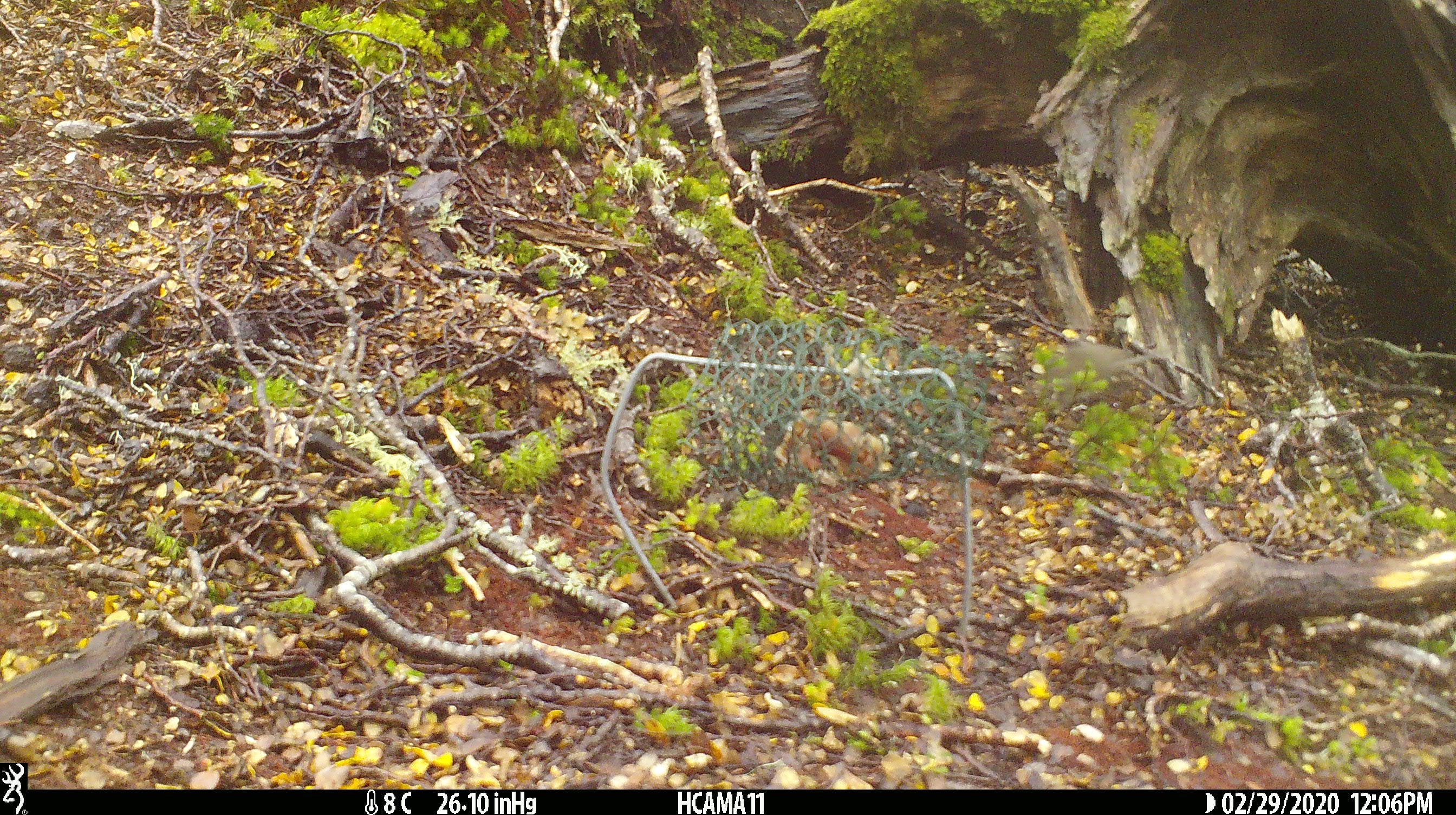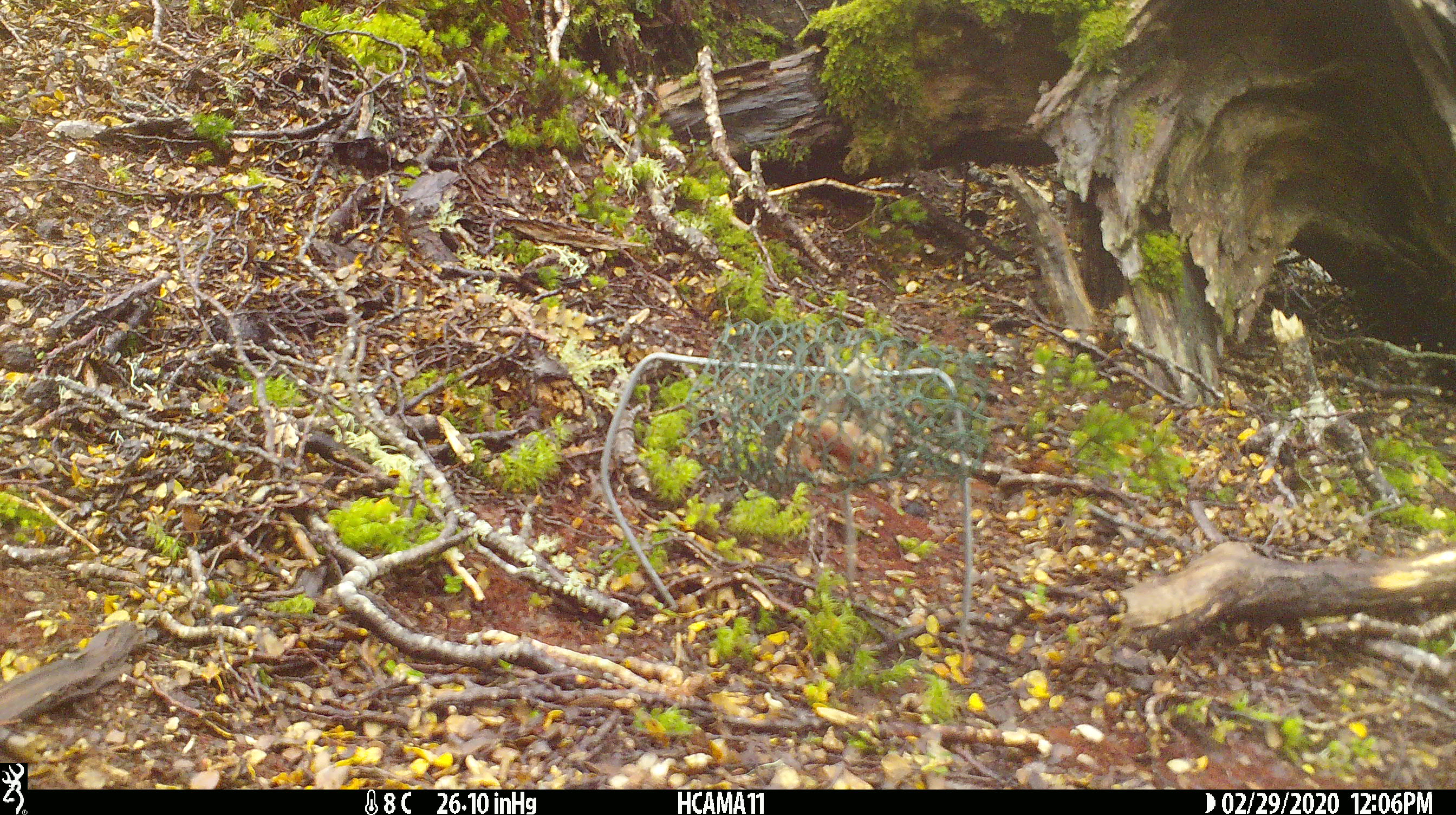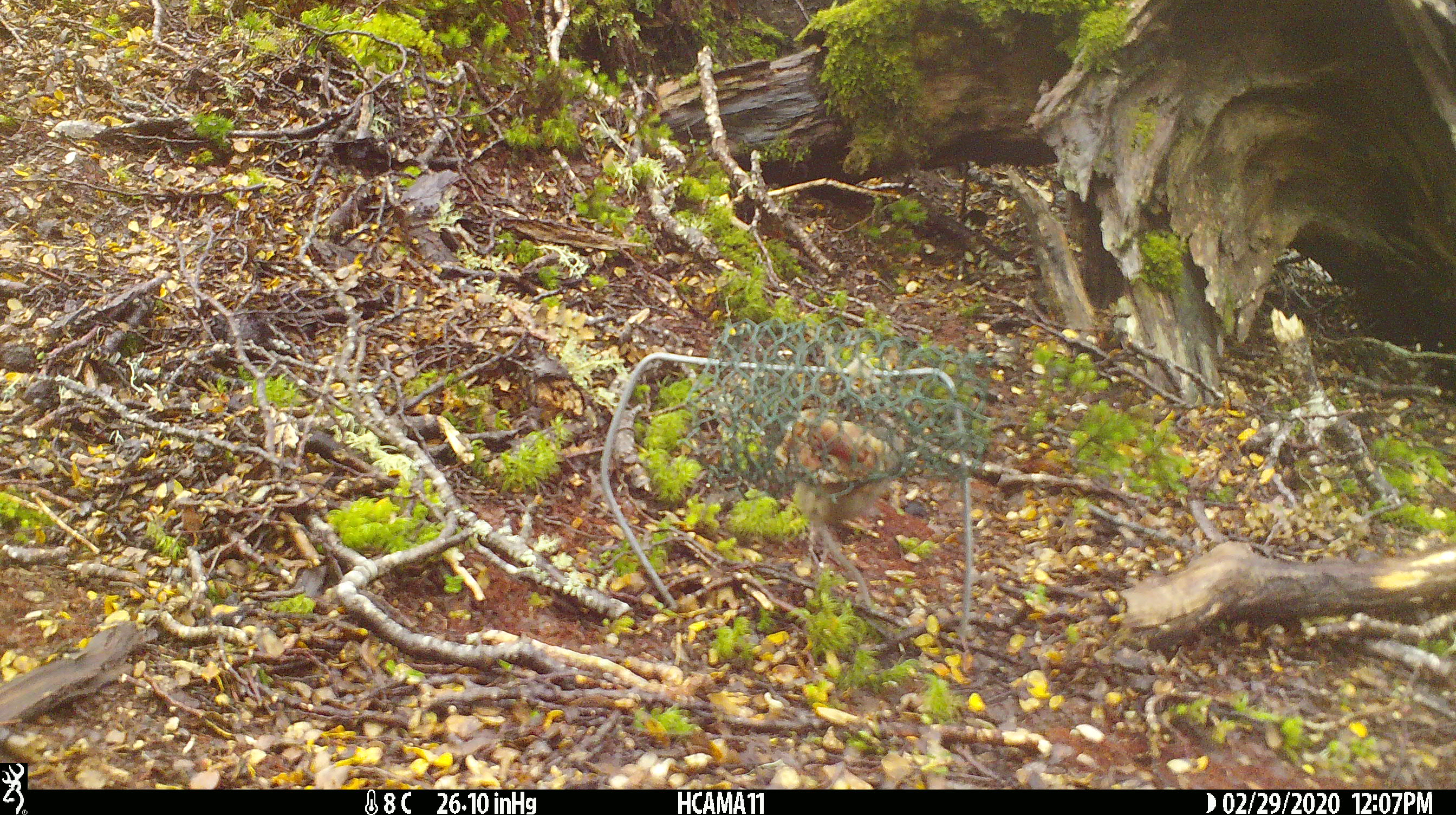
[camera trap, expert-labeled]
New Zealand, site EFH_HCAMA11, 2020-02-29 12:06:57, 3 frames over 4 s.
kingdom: Animalia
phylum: Chordata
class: Mammalia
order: Rodentia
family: Muridae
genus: Mus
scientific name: Mus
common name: mouse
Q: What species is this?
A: Mouse (Mus).